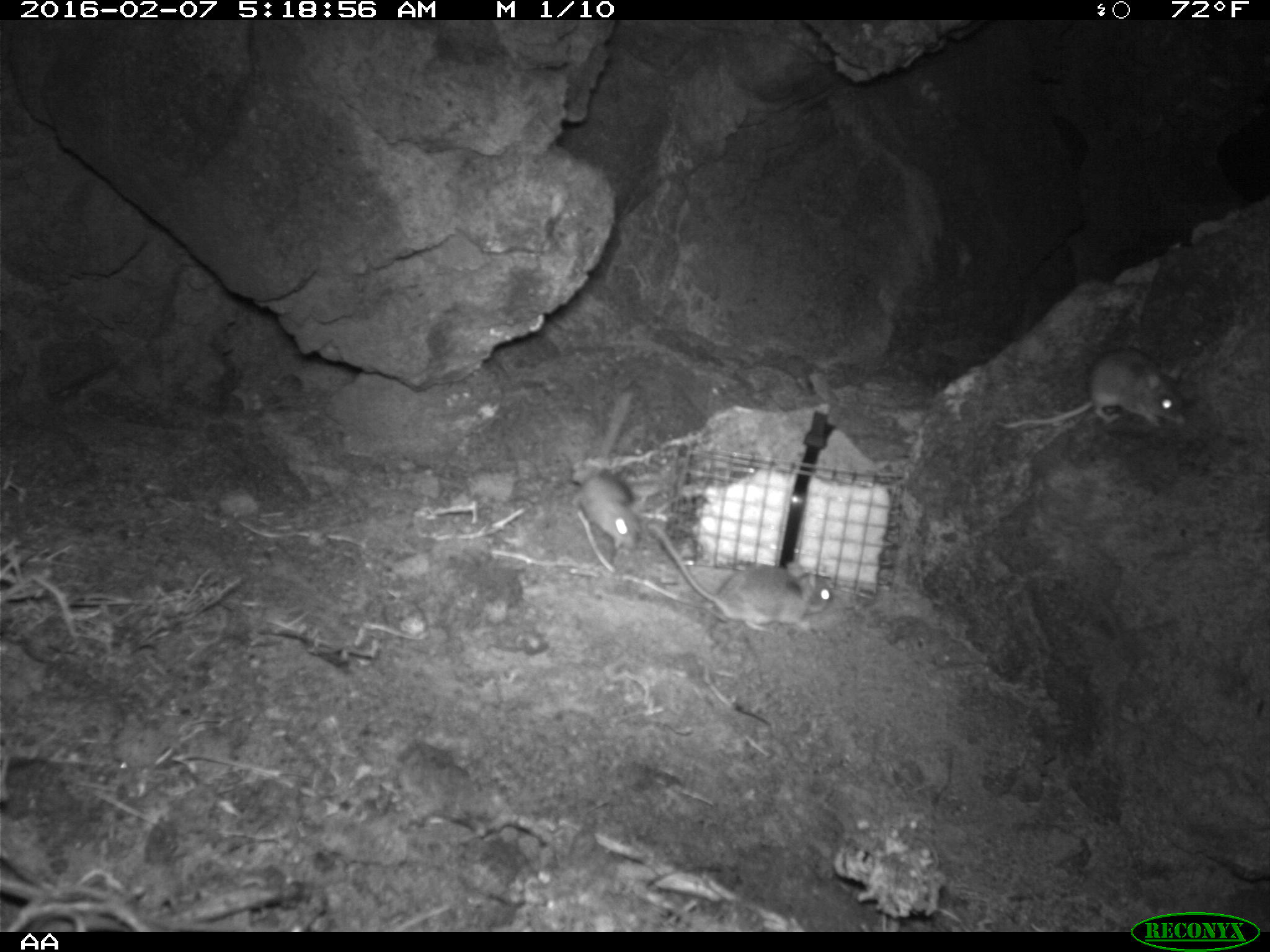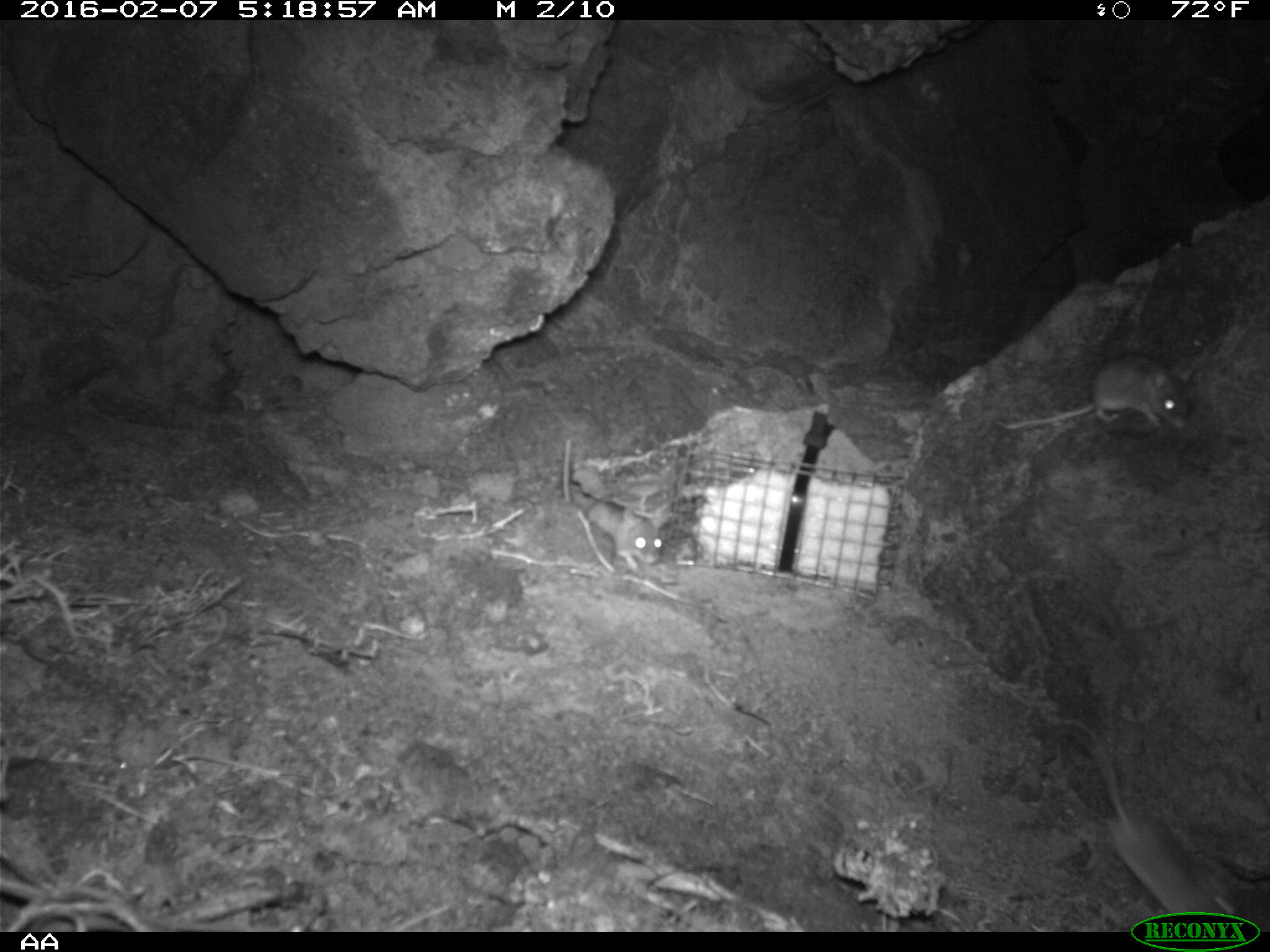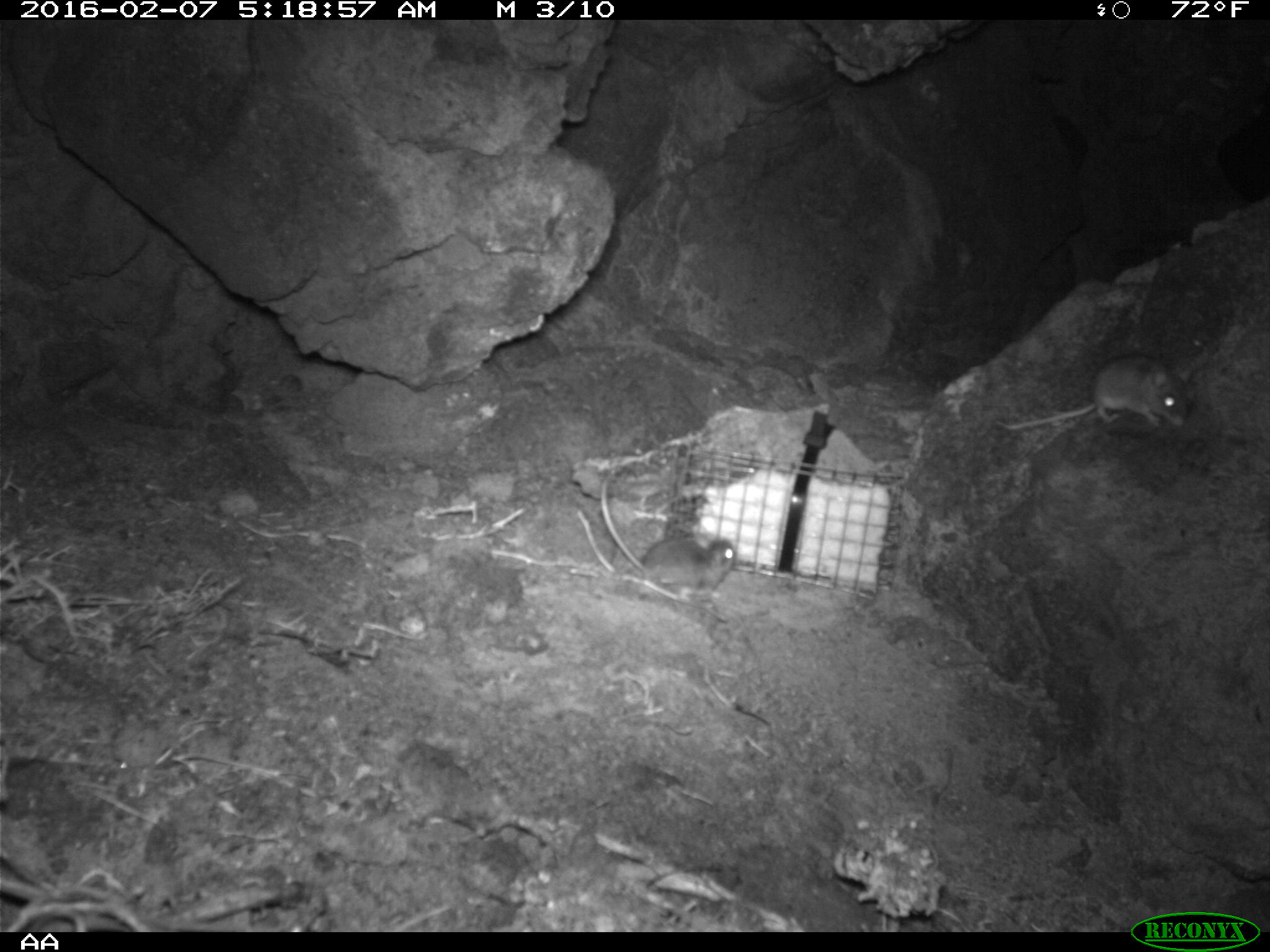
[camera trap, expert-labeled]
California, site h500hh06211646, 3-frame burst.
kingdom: Animalia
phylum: Chordata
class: Mammalia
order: Rodentia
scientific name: Rodentia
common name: rodent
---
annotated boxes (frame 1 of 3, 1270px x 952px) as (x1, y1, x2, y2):
rodent: (644, 521, 835, 634); (995, 348, 1187, 434); (567, 465, 637, 563)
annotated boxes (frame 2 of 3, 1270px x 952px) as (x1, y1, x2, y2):
rodent: (994, 348, 1189, 433); (567, 454, 666, 568)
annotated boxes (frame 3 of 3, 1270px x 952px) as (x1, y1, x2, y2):
rodent: (600, 470, 737, 605); (992, 351, 1191, 430)